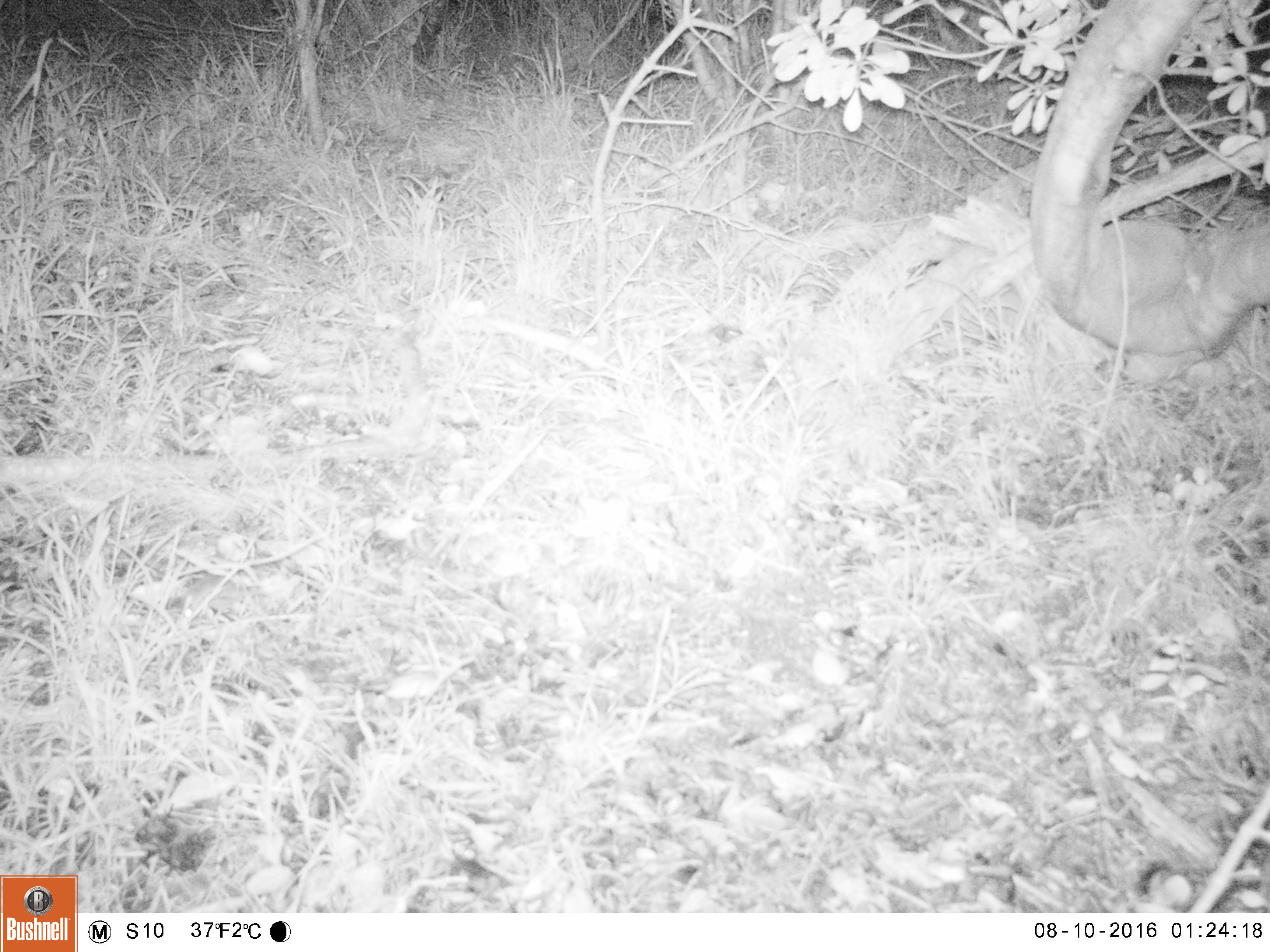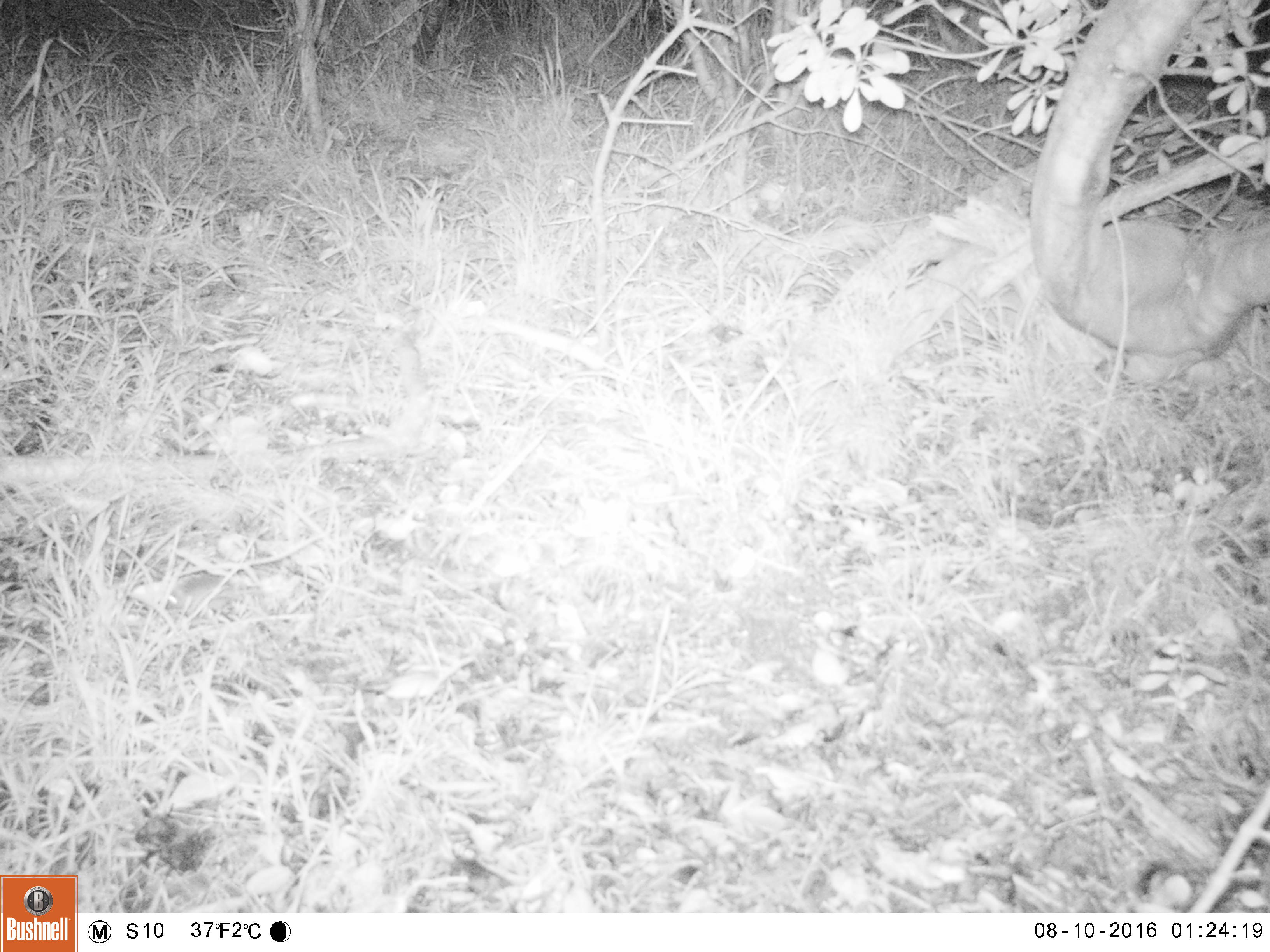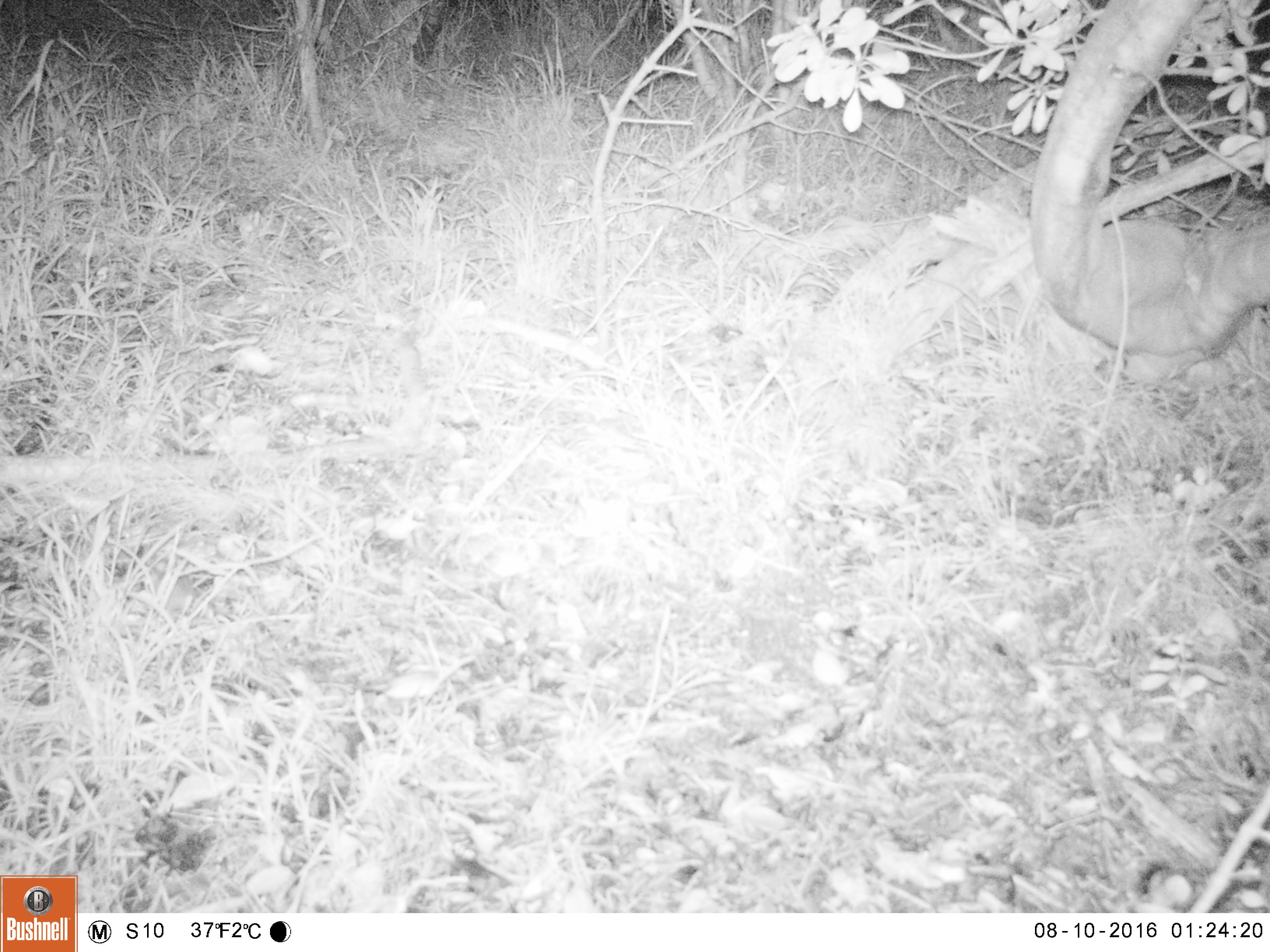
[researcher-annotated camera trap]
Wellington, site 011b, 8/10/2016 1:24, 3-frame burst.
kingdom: Animalia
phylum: Chordata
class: Mammalia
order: Rodentia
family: Muridae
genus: Mus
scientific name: Mus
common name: mouse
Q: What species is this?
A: Mouse (Mus).